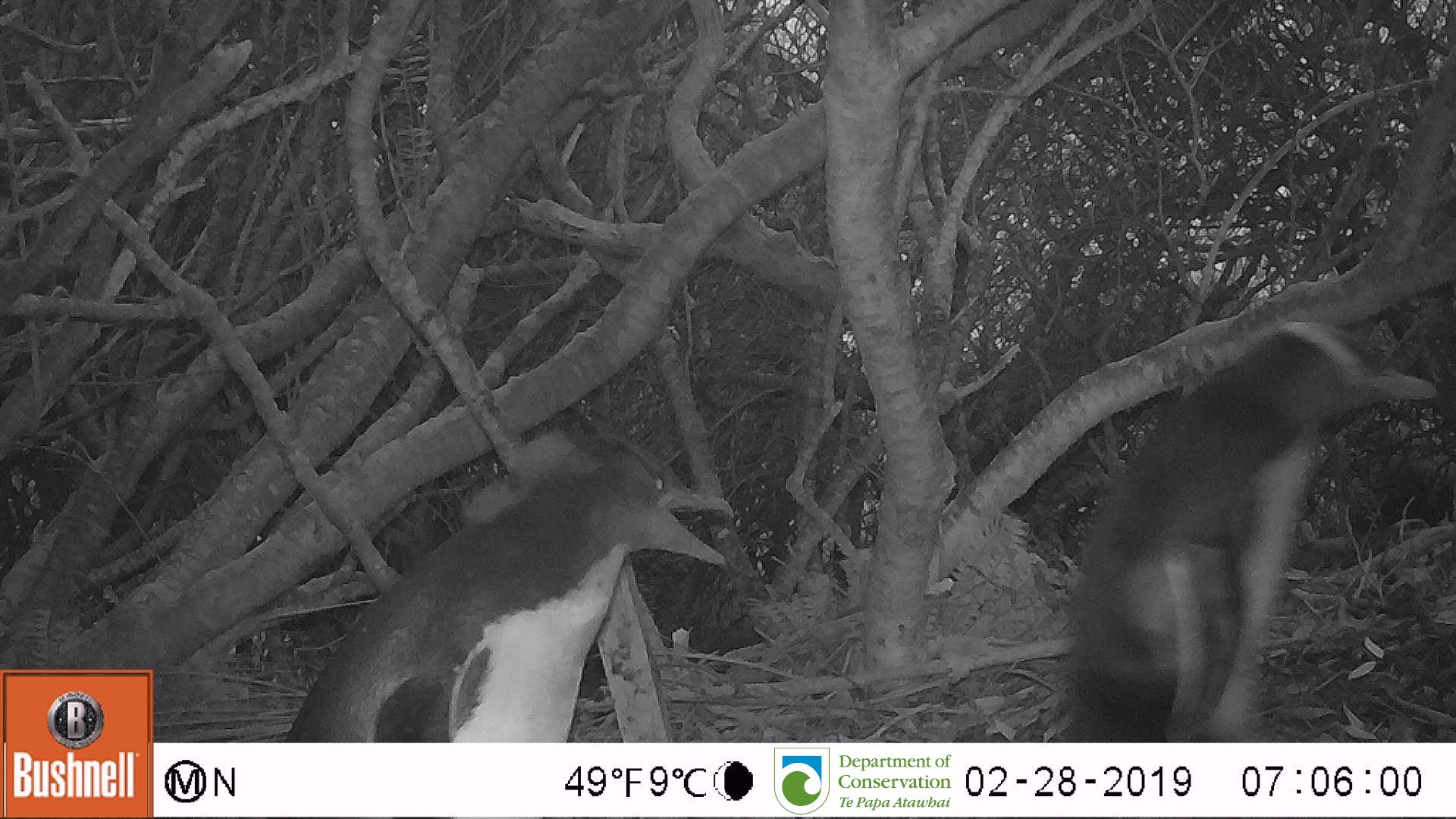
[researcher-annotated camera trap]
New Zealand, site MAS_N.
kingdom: Animalia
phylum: Chordata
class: Aves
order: Sphenisciformes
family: Spheniscidae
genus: Megadyptes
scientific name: Megadyptes antipodes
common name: yellow-eyed penguin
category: yellow eyed penguin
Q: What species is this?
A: Yellow eyed penguin (yellow-eyed penguin) (Megadyptes antipodes).